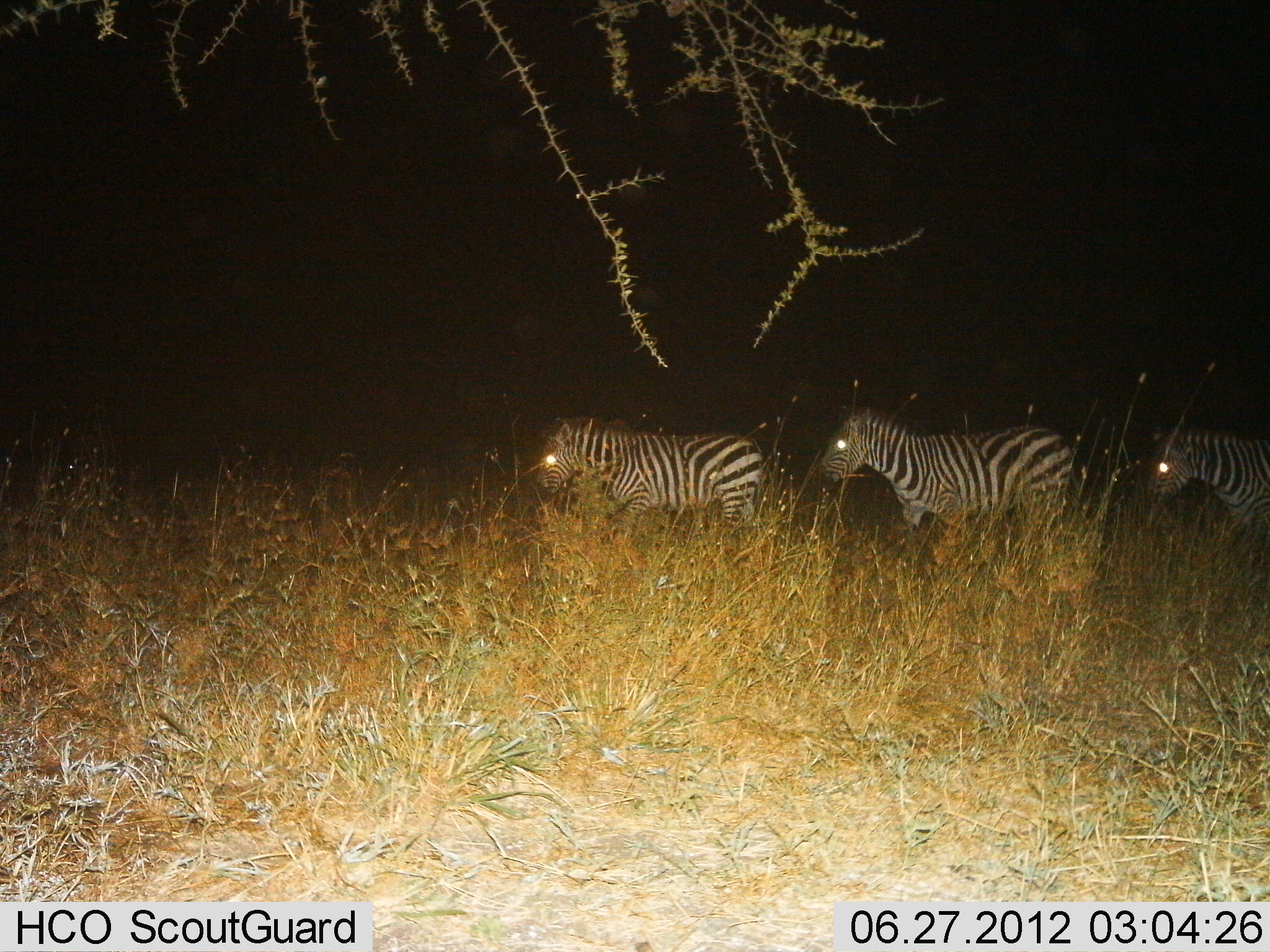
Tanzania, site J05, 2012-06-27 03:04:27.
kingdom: Animalia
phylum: Chordata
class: Mammalia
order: Perissodactyla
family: Equidae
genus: Equus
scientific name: Equus quagga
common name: plains zebra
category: zebra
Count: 3.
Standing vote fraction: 20%.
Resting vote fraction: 0%.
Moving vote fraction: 80%.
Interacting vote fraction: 0%.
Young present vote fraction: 0%.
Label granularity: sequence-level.